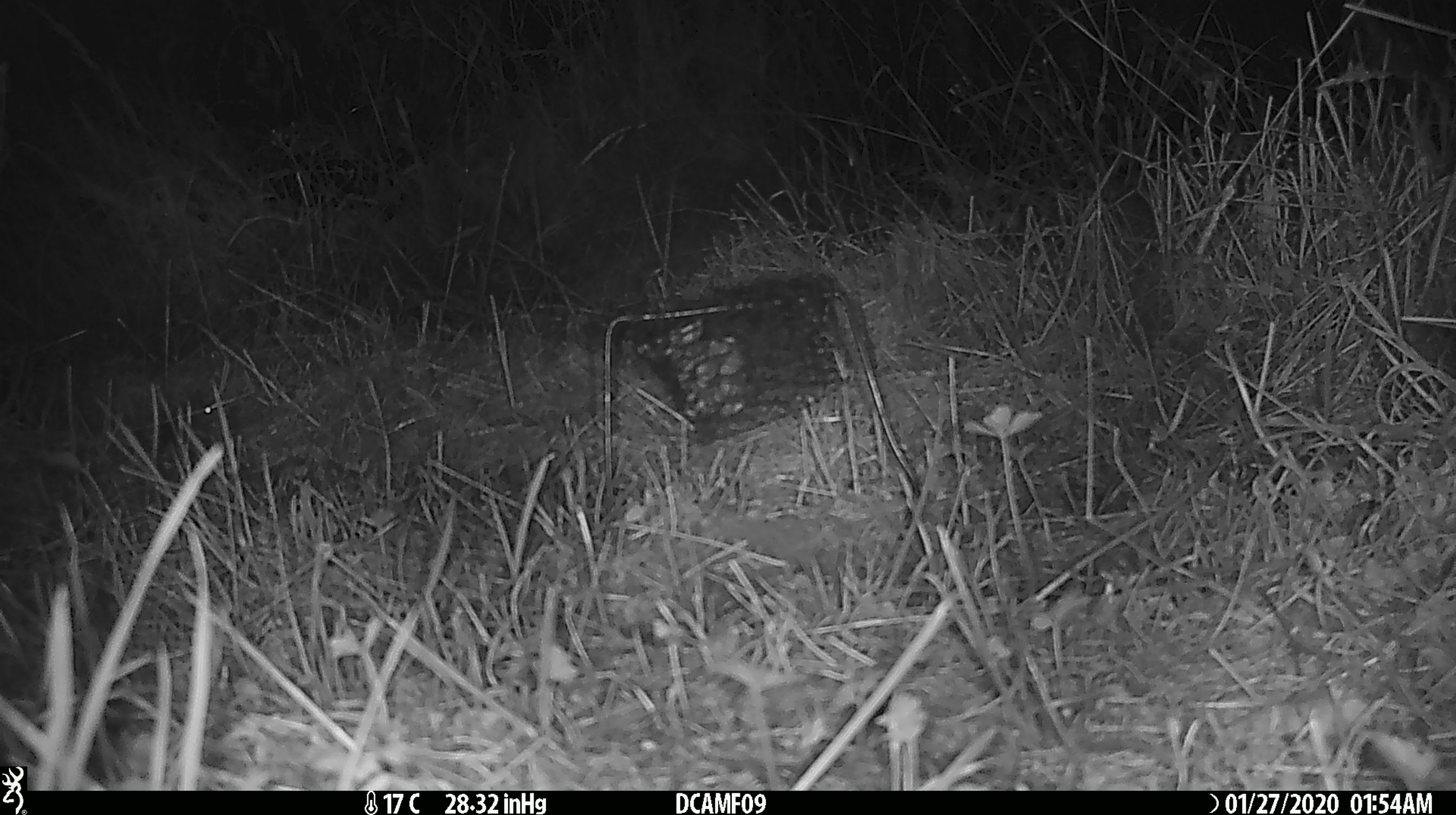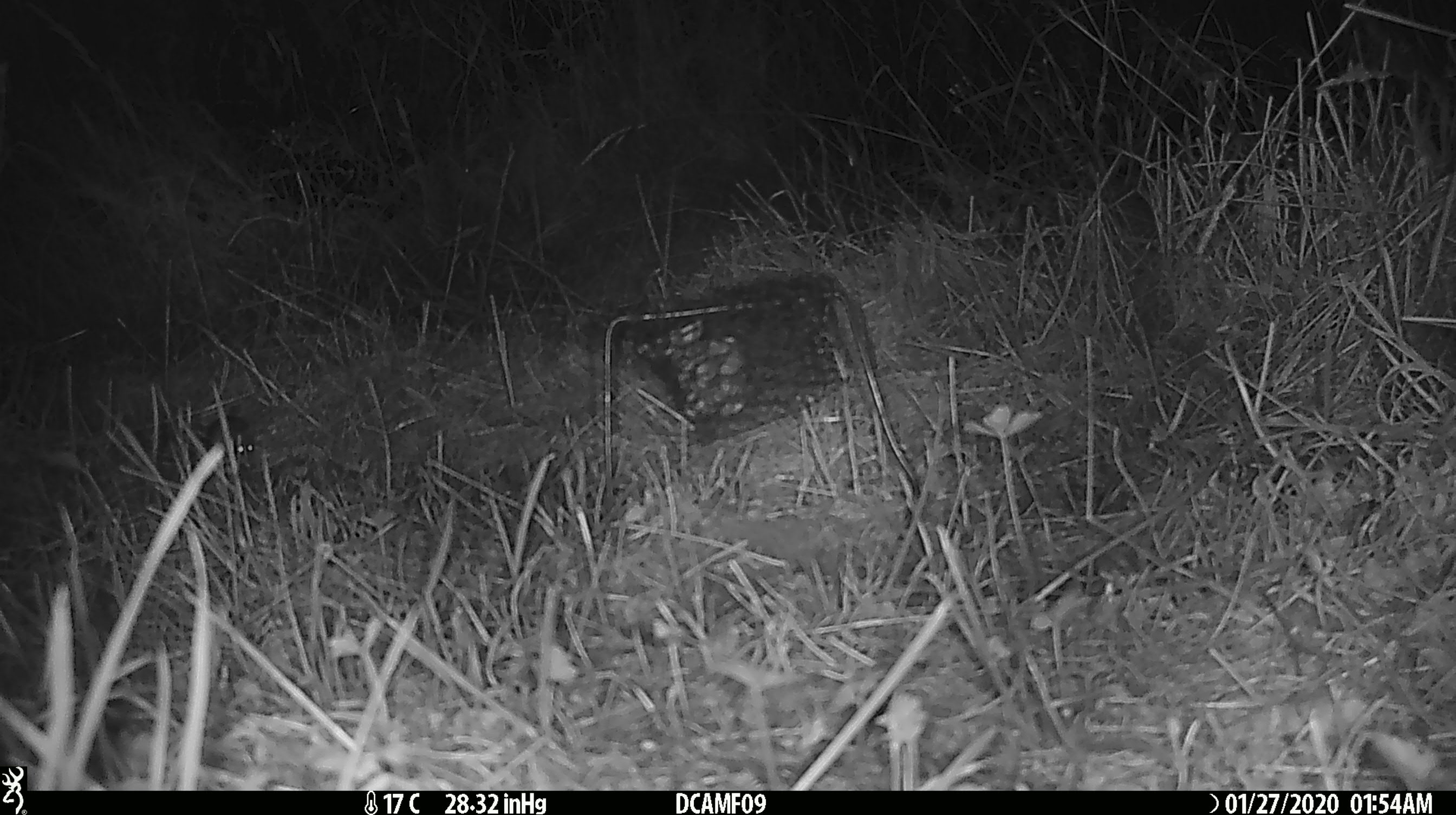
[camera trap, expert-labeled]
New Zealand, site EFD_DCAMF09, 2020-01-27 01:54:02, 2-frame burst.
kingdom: Animalia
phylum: Chordata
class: Mammalia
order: Rodentia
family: Muridae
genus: Mus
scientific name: Mus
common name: mouse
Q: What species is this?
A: Mouse (Mus).